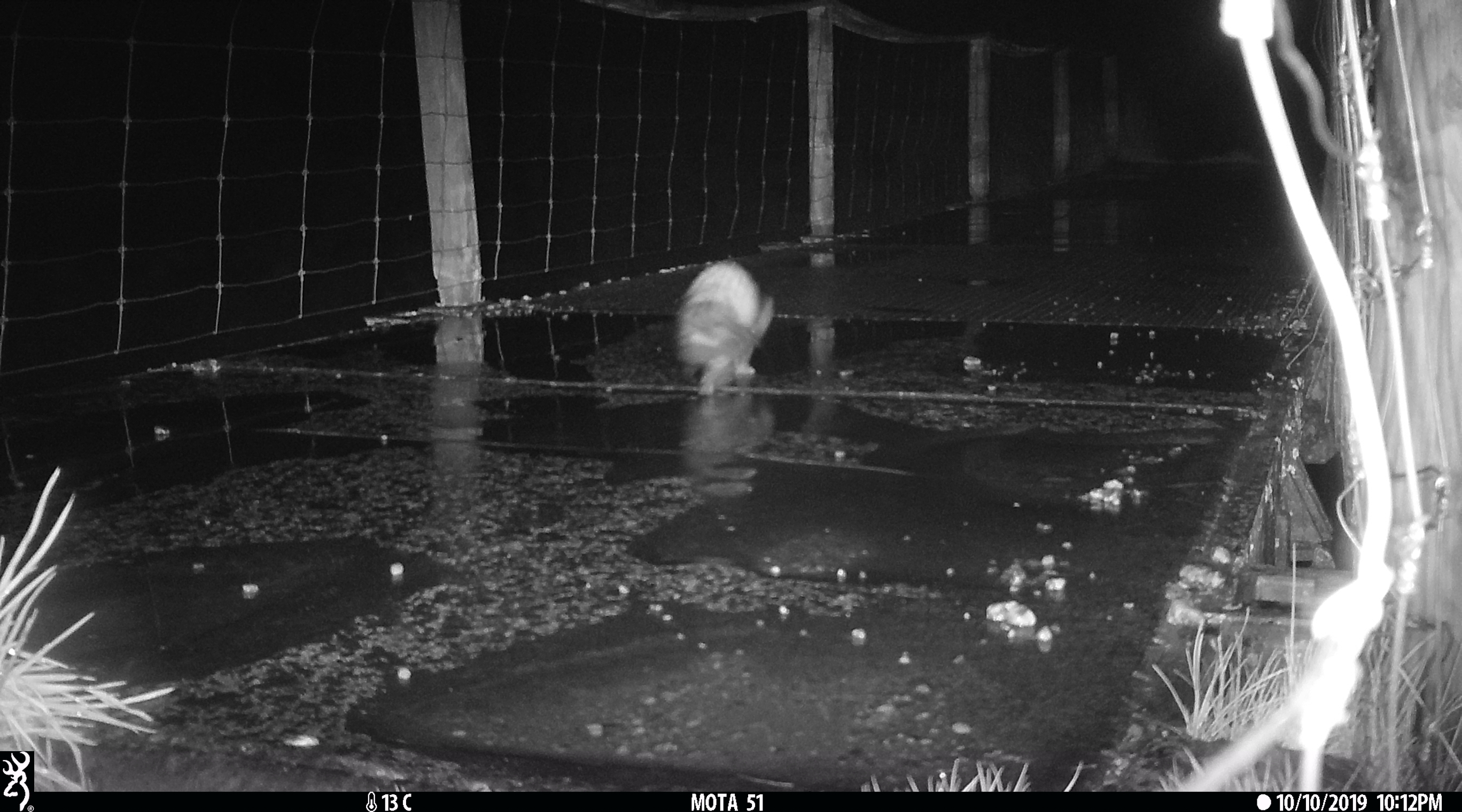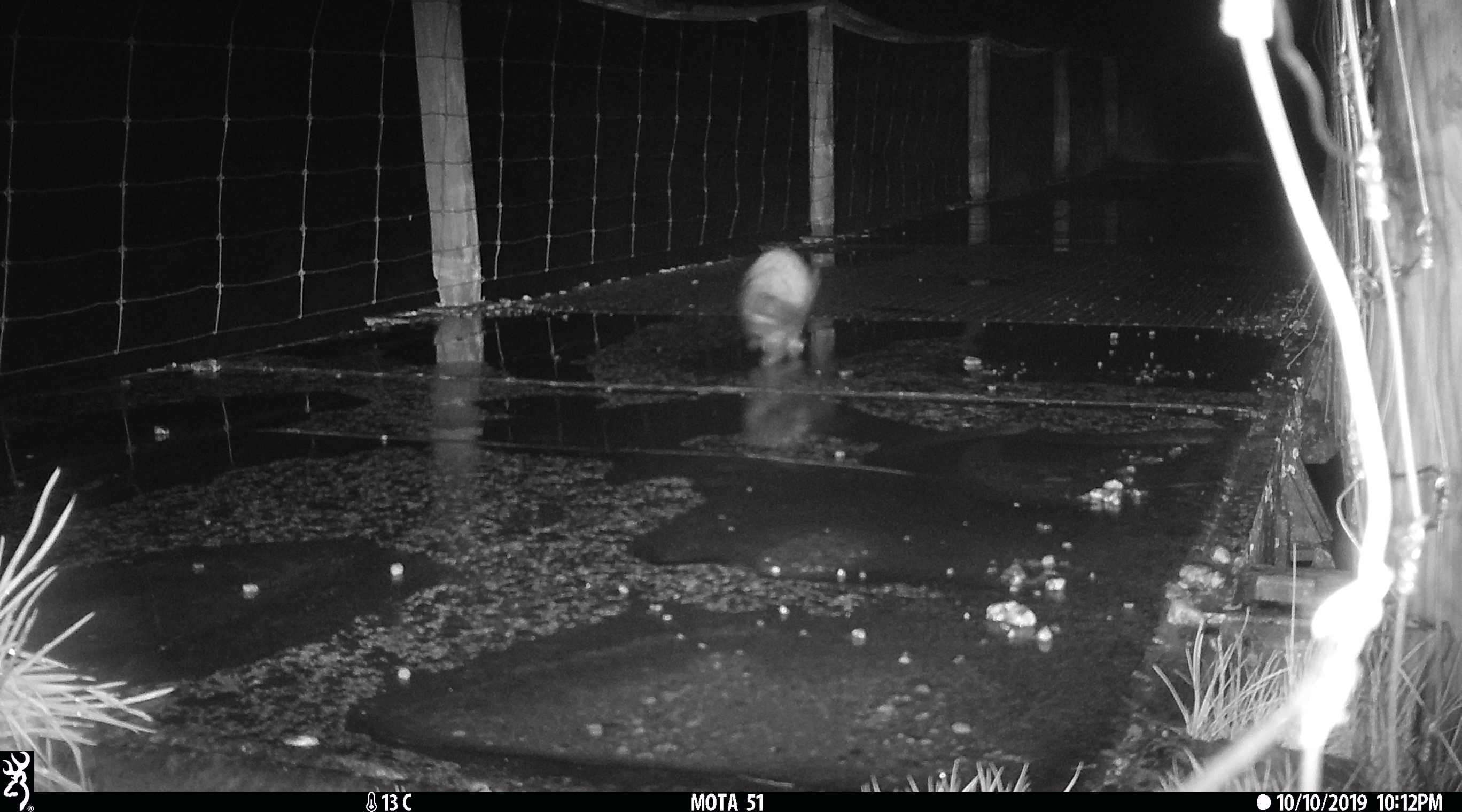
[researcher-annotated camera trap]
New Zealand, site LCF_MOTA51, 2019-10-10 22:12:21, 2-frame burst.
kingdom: Animalia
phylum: Chordata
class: Mammalia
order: Carnivora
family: Mustelidae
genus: Mustela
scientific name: Mustela furo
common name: ferret